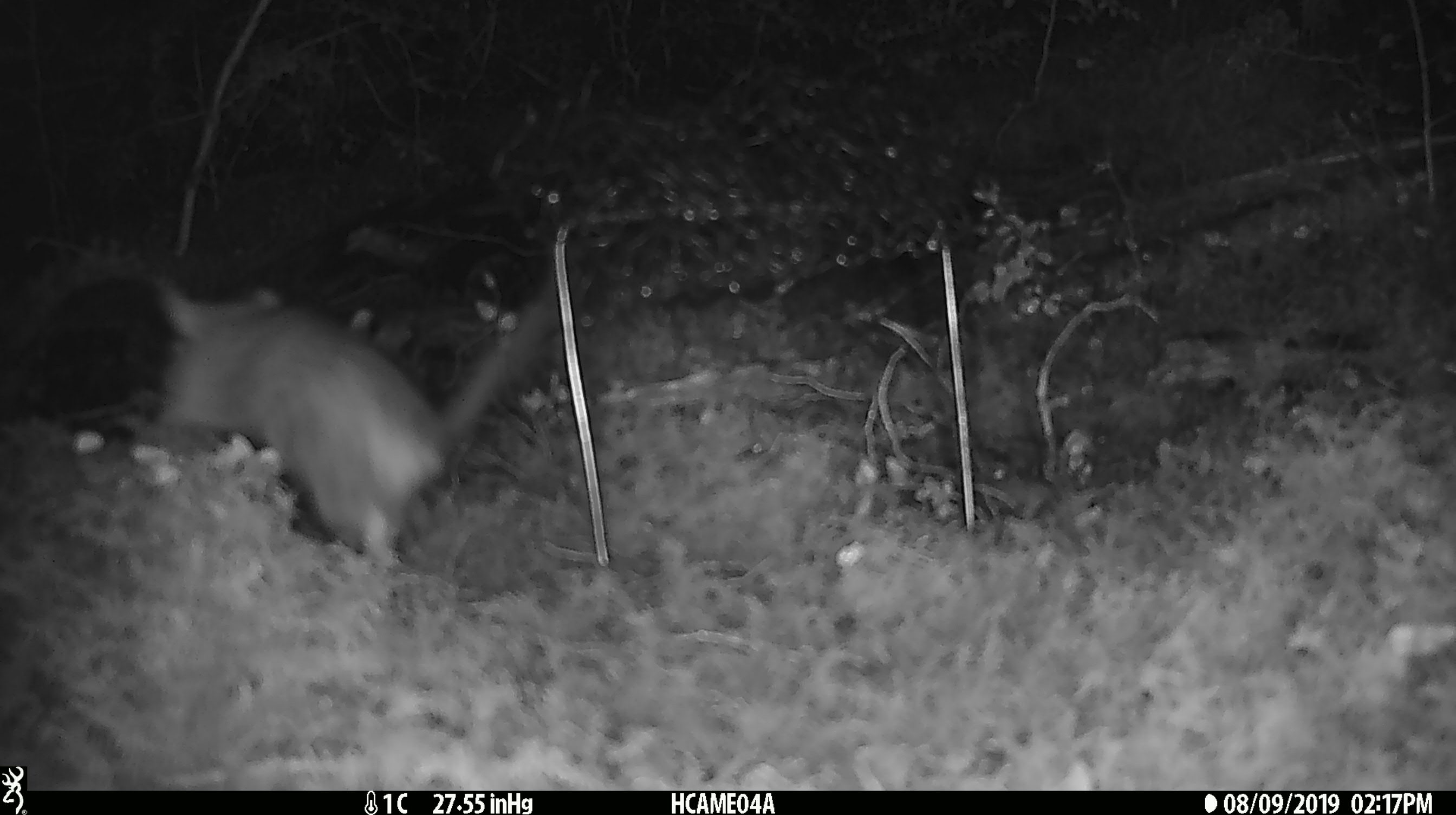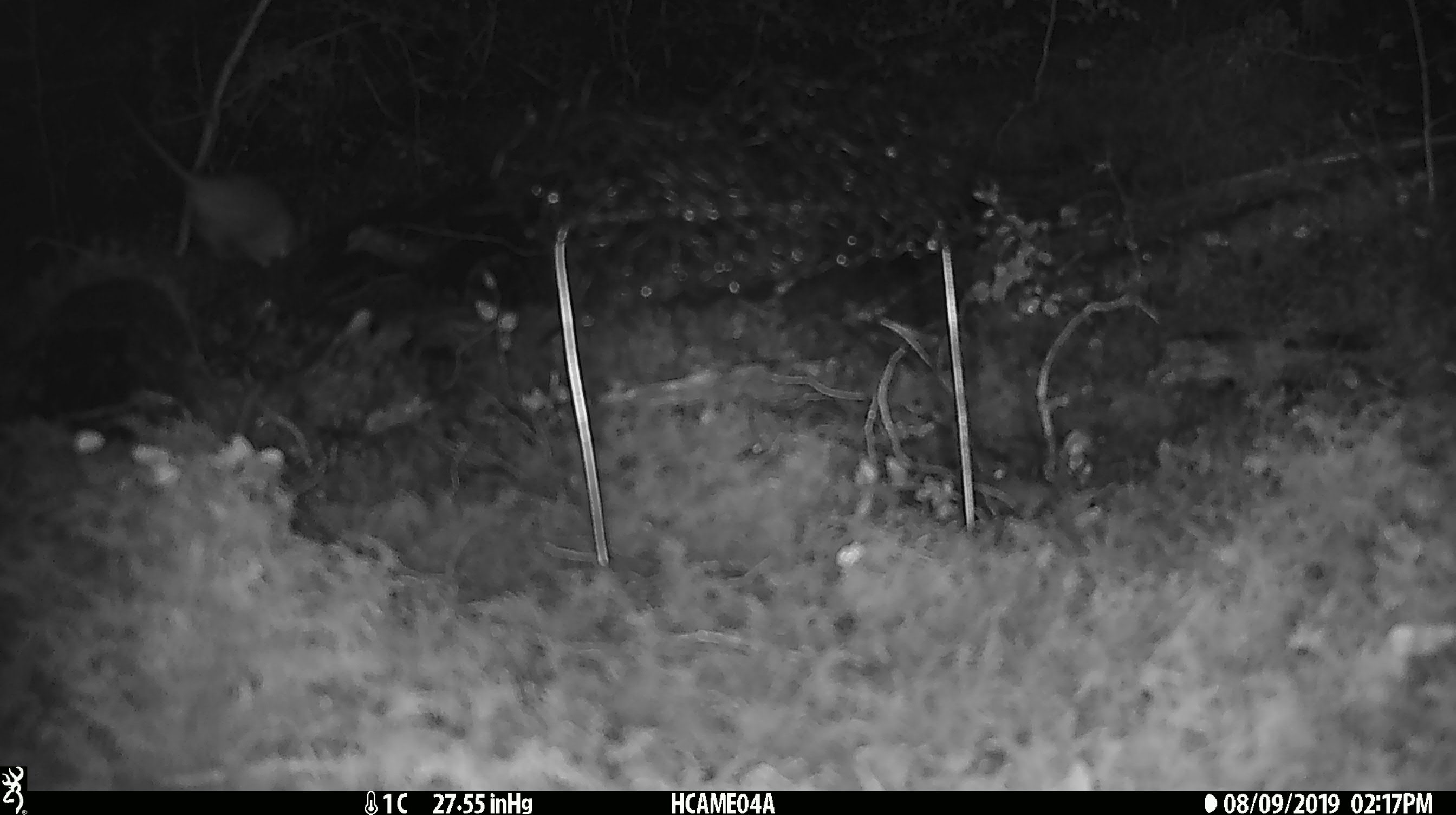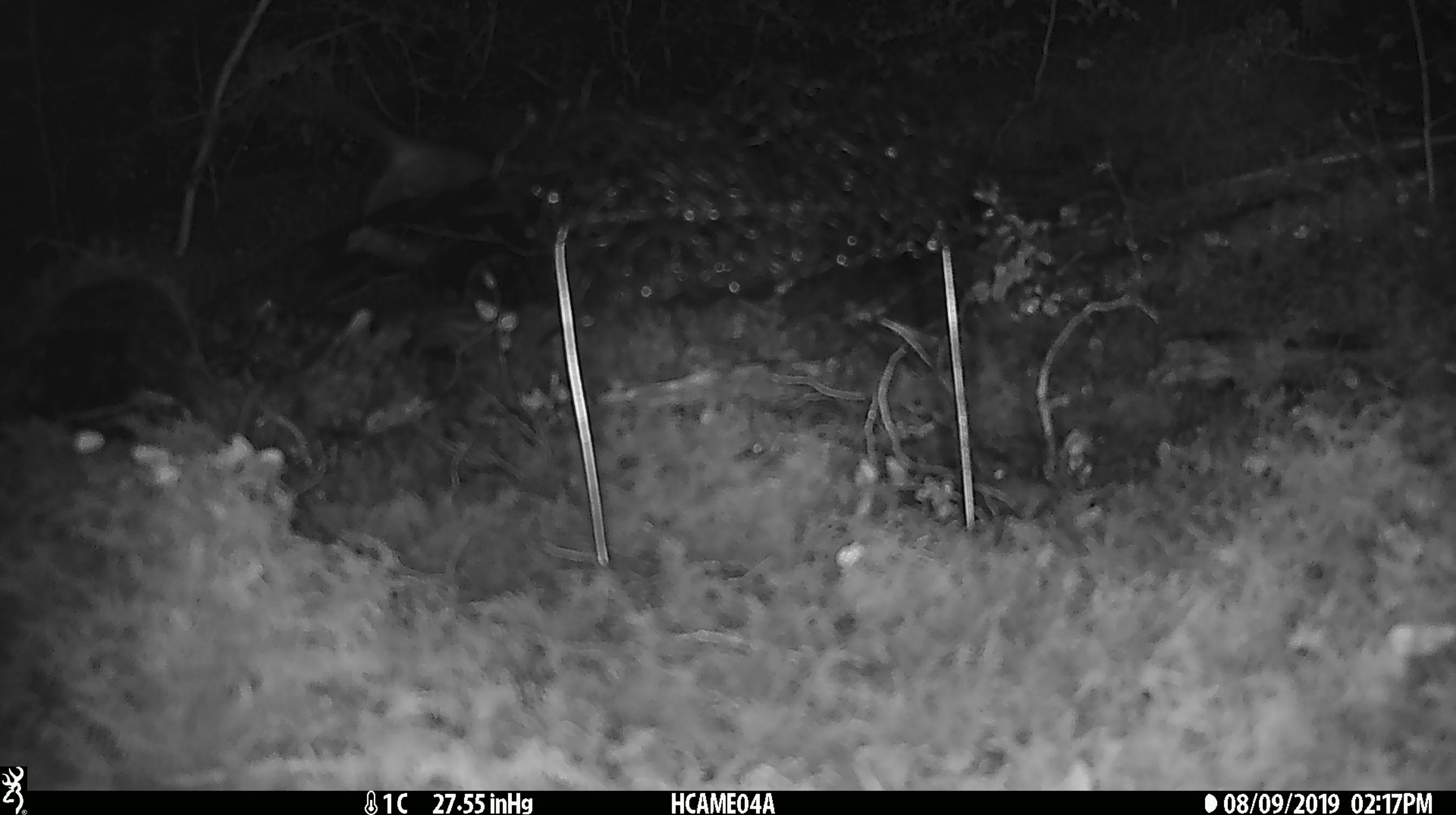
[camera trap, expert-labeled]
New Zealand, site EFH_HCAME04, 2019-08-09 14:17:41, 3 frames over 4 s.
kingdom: Animalia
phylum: Chordata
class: Mammalia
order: Rodentia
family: Muridae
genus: Rattus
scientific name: Rattus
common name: rat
Rat (Rattus).